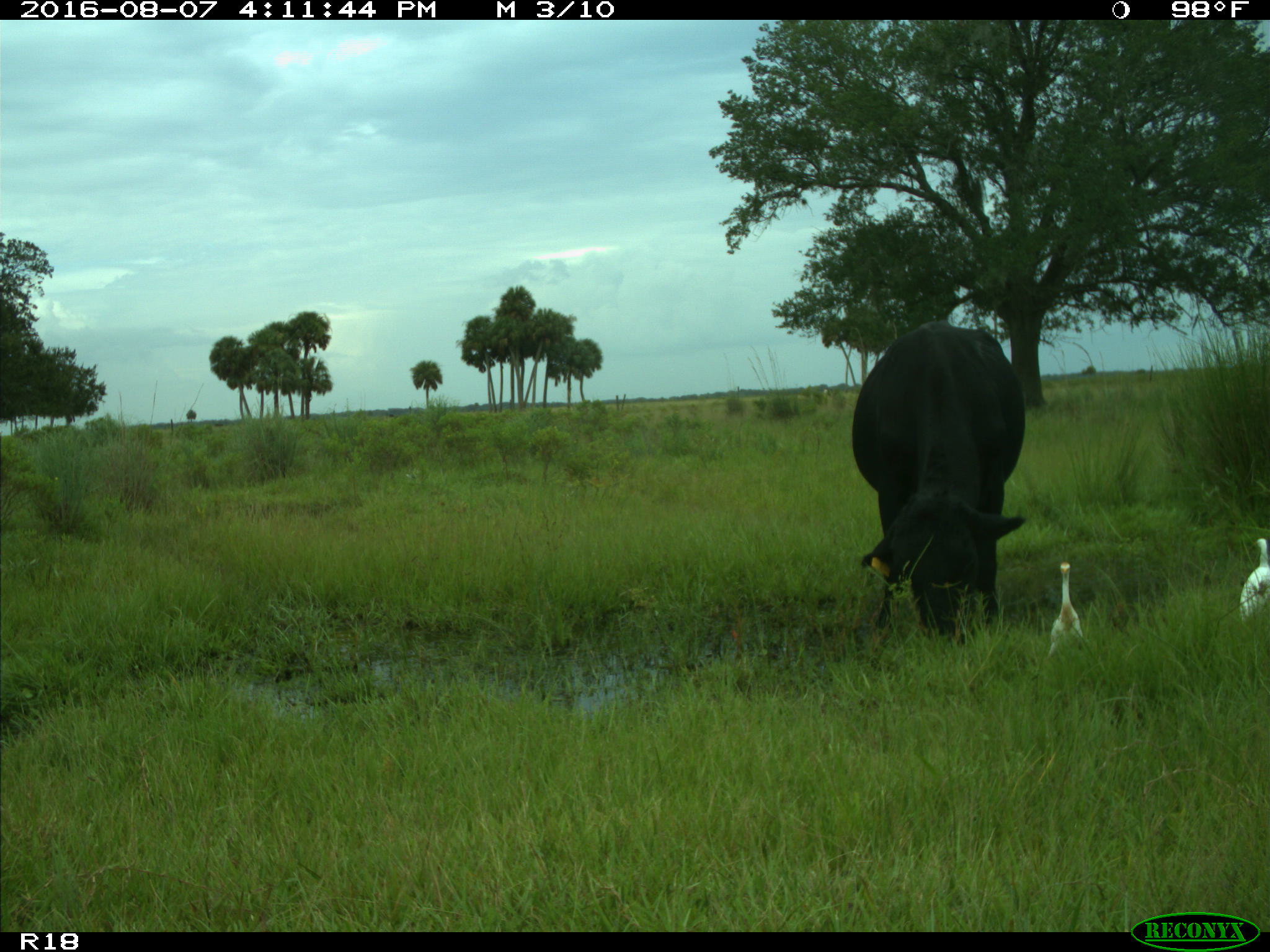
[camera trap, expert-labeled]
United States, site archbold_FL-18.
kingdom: Animalia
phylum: Chordata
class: Mammalia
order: Artiodactyla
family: Bovidae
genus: Bos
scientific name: Bos taurus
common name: domestic cow